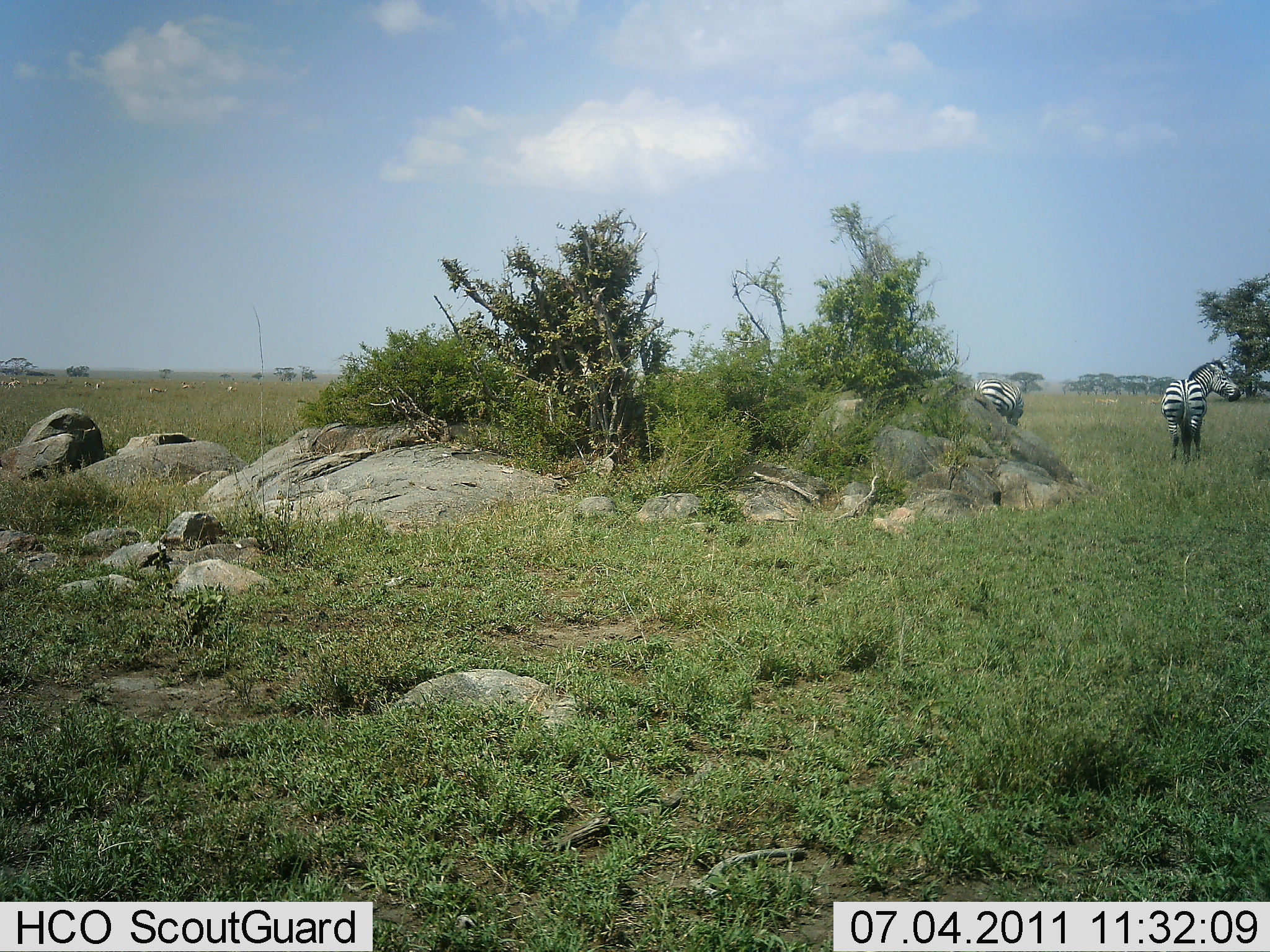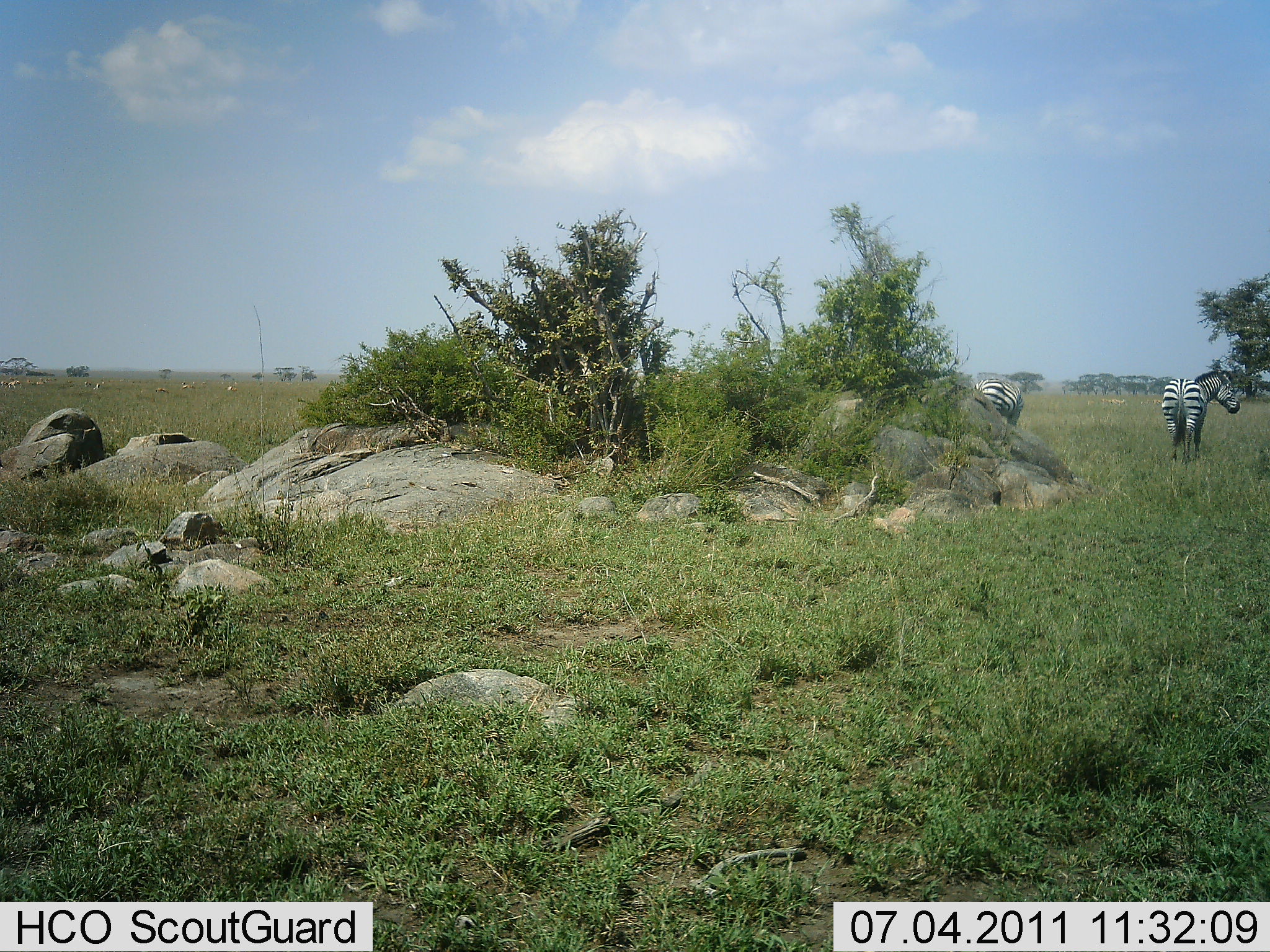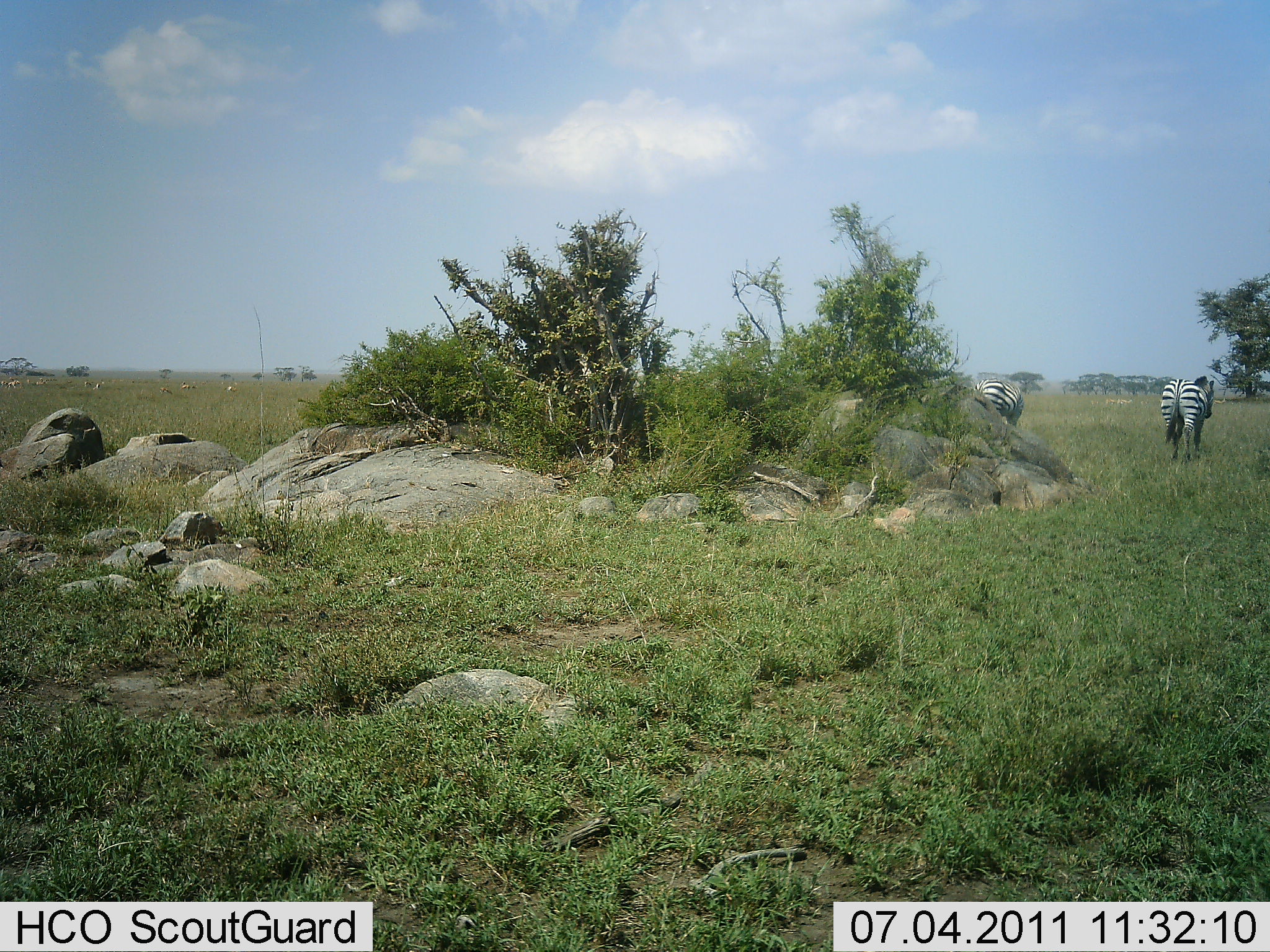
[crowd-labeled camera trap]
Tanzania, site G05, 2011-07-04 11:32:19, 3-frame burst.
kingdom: Animalia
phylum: Chordata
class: Mammalia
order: Perissodactyla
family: Equidae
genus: Equus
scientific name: Equus quagga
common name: plains zebra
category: zebra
Zebra (plains zebra) (Equus quagga), count 2. Behavior (volunteer vote fractions): standing 92%, resting 0%, moving 8%, interacting 0%. Young present (vote fraction): 0%. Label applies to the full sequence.